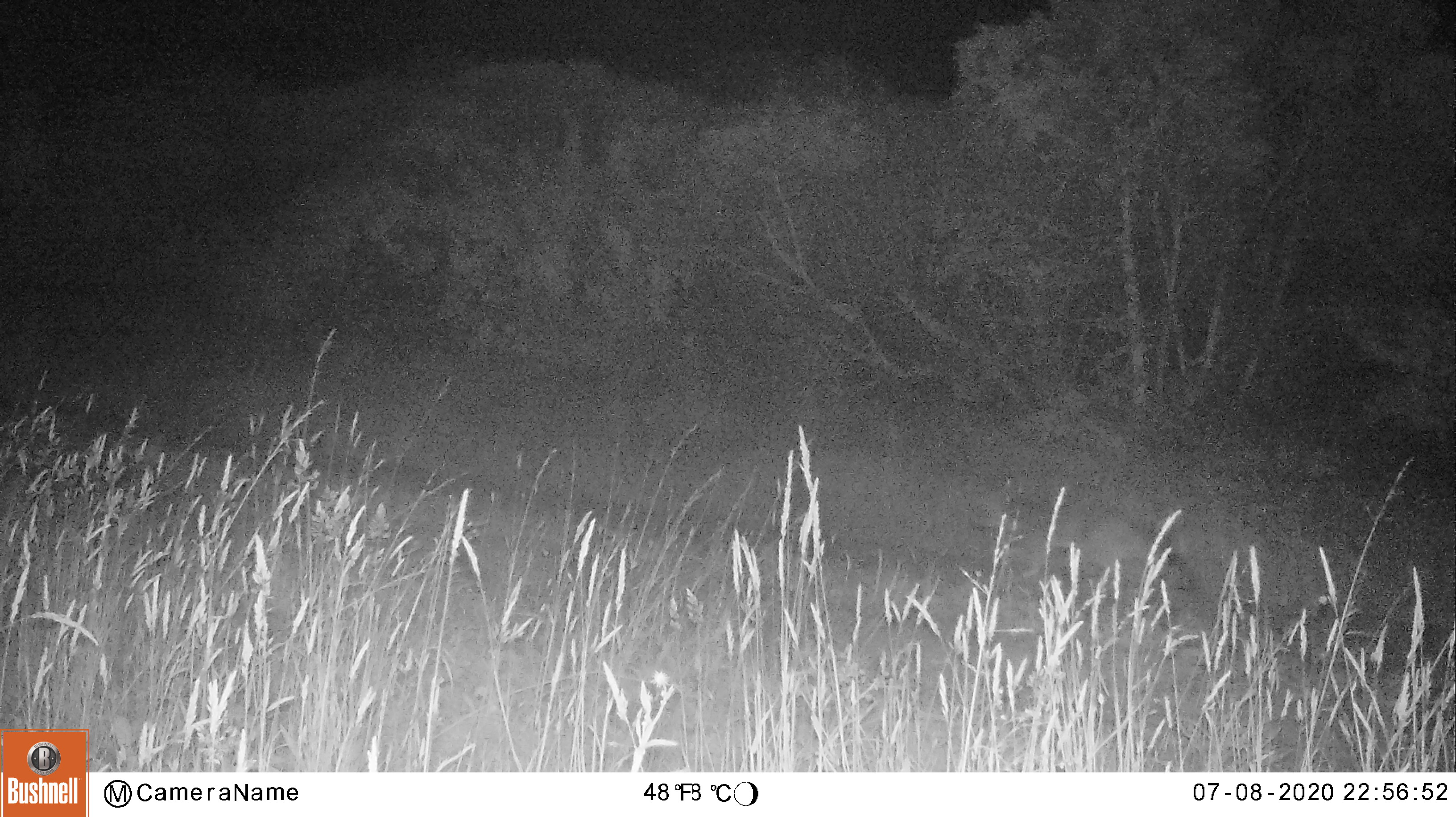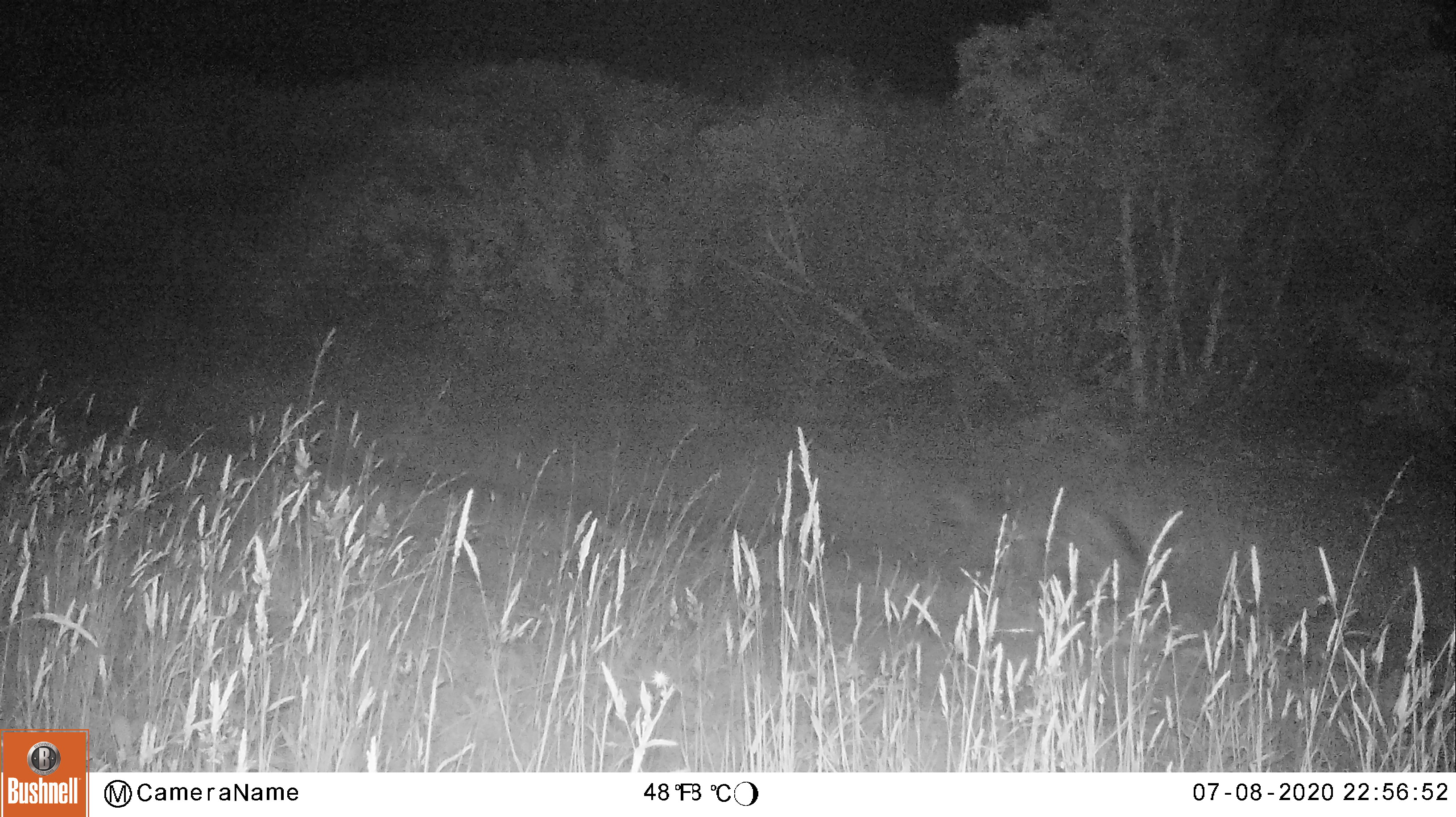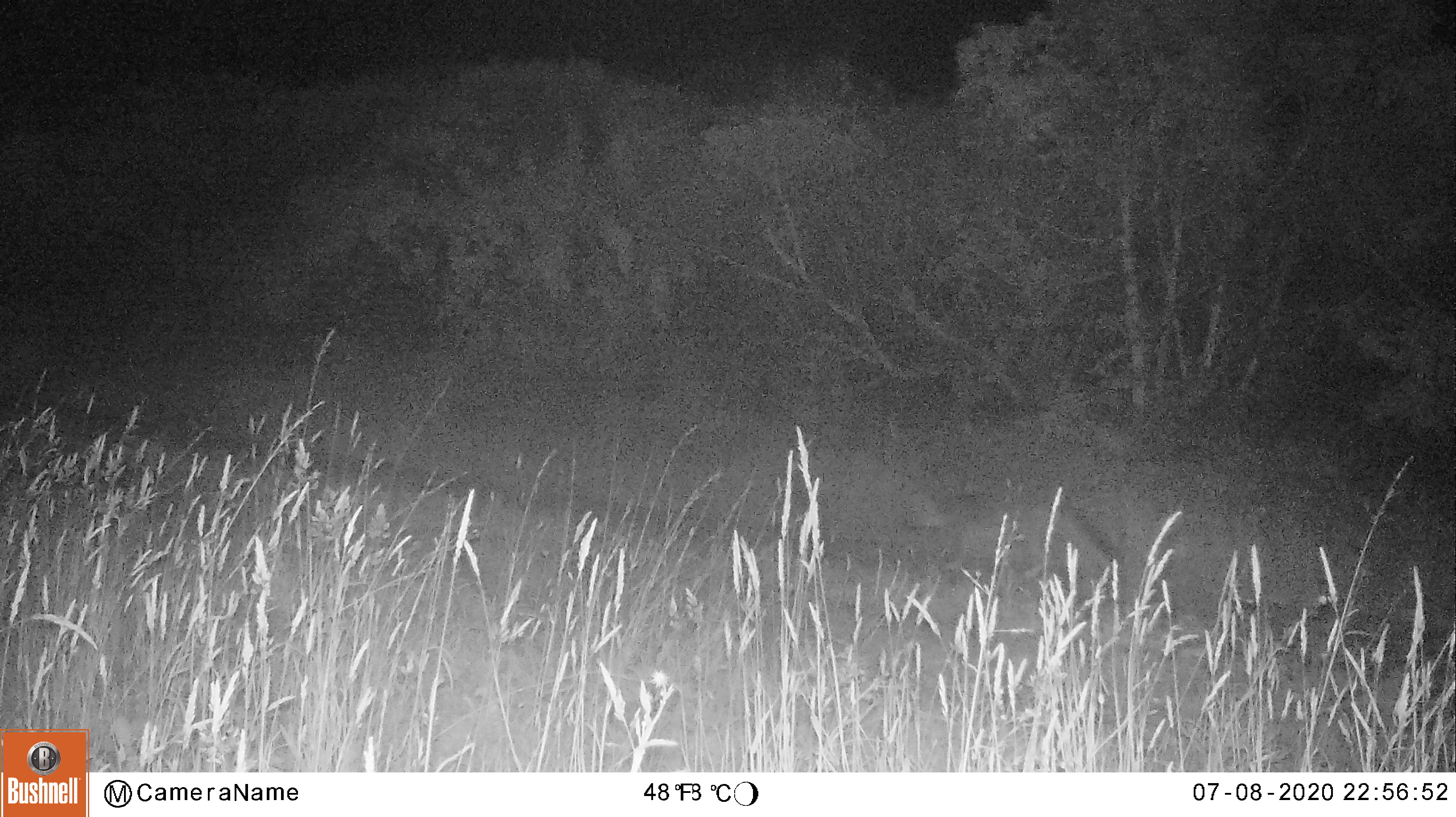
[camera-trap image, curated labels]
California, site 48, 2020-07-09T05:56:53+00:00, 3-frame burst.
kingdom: Animalia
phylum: Chordata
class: Mammalia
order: Carnivora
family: Canidae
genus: Urocyon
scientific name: Urocyon cinereoargenteus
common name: gray fox